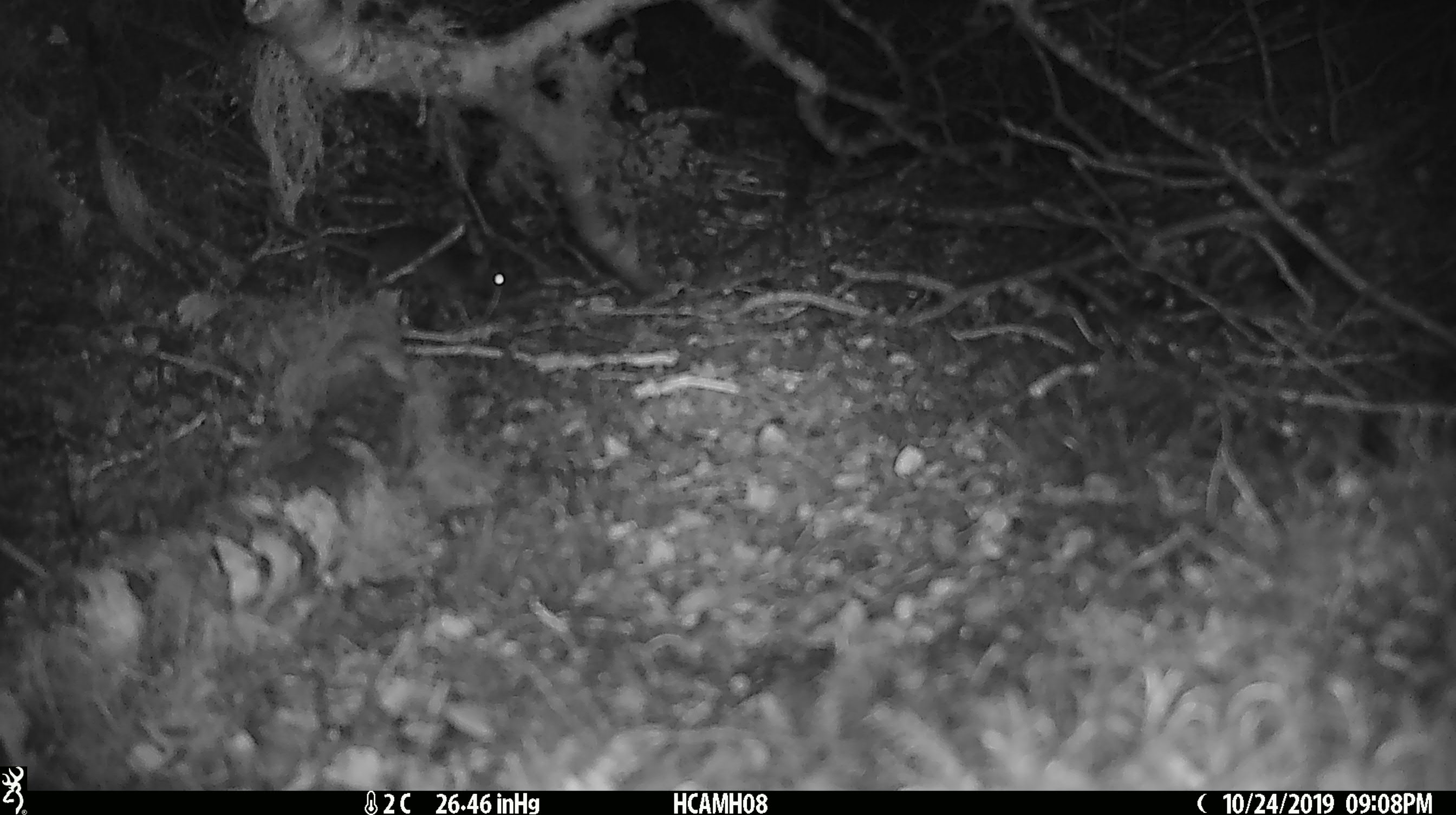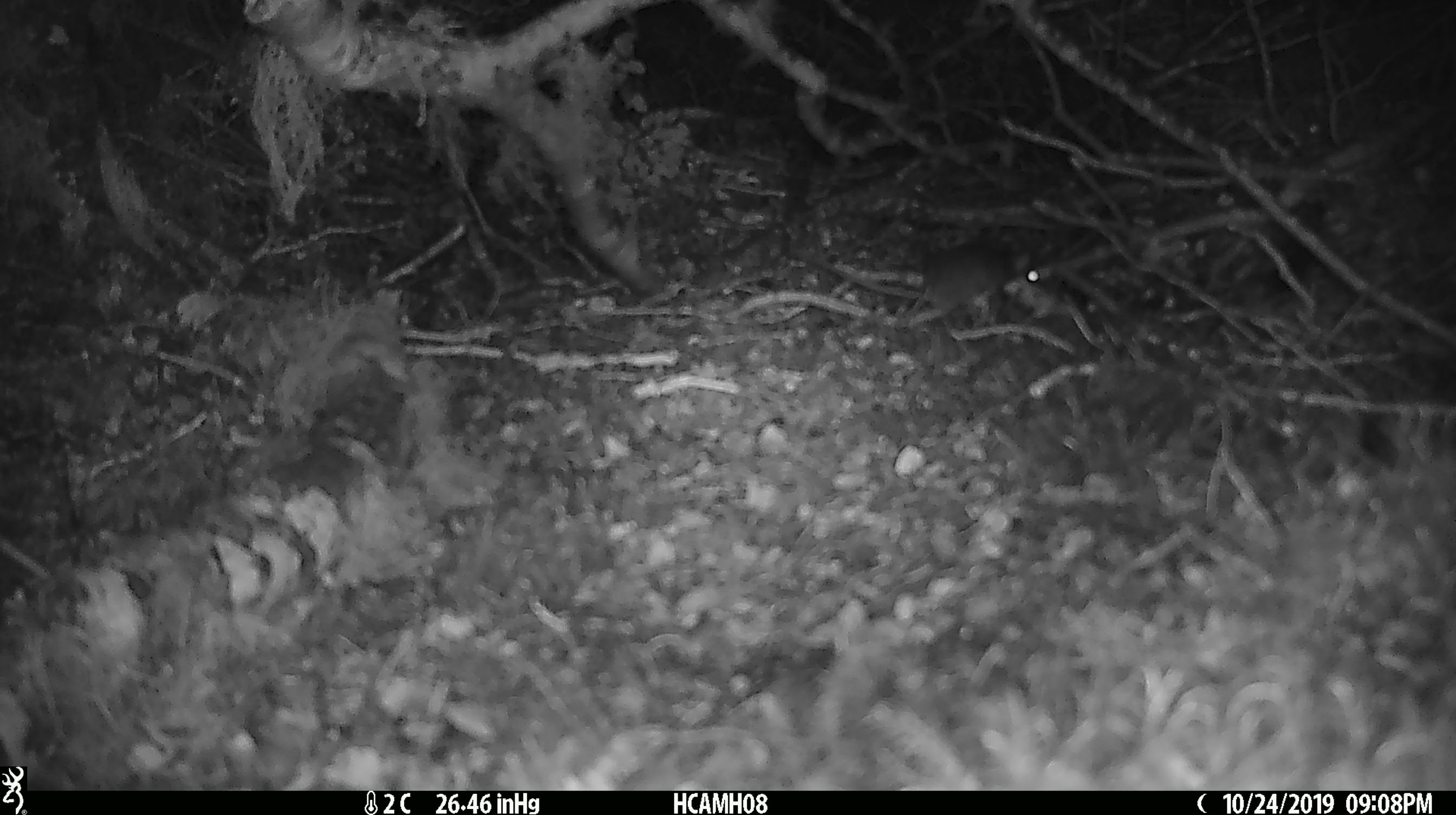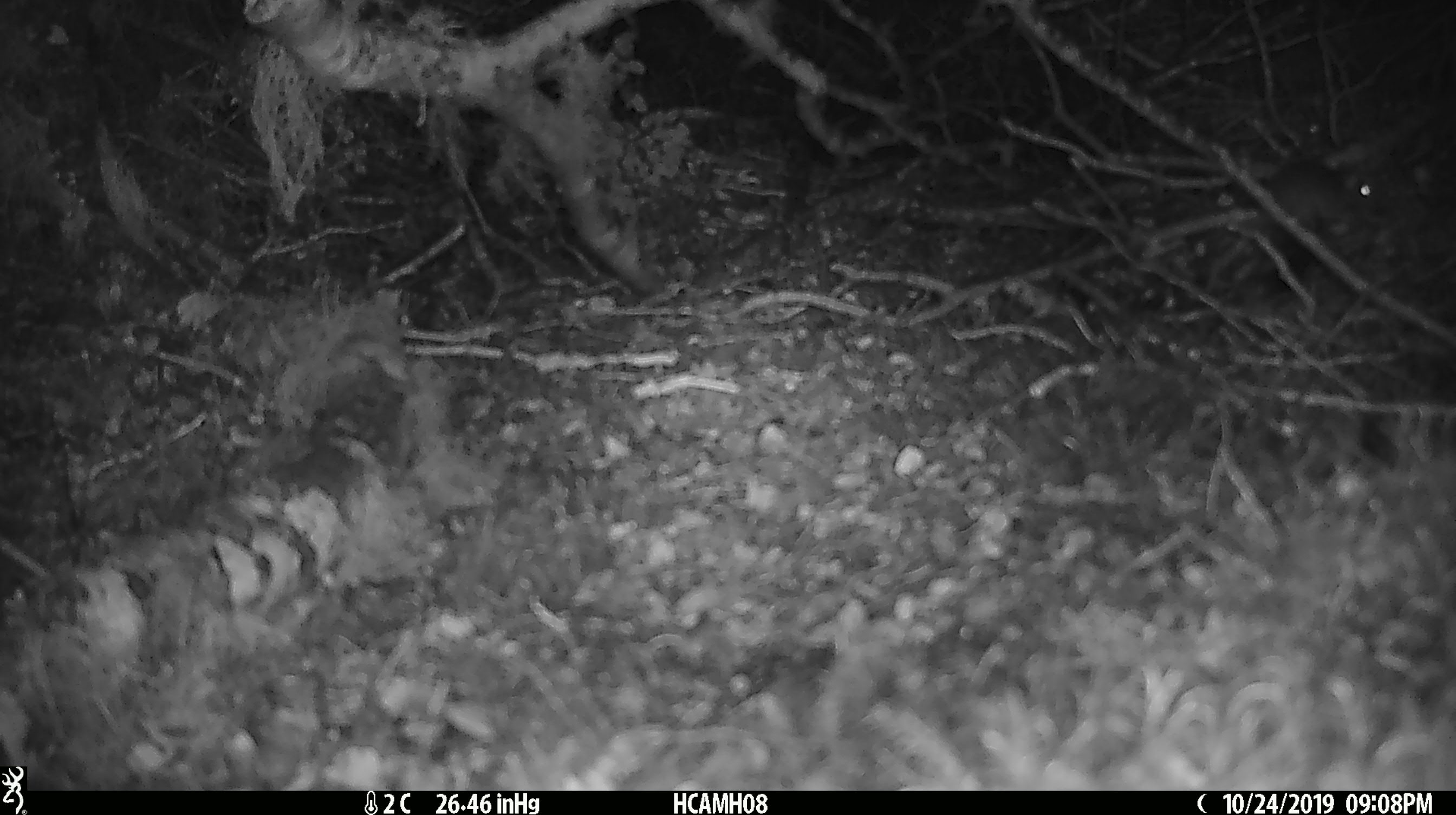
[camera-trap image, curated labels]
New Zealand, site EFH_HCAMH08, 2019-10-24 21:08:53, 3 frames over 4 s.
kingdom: Animalia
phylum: Chordata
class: Mammalia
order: Rodentia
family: Muridae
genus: Mus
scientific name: Mus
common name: mouse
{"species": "mouse (Mus)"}